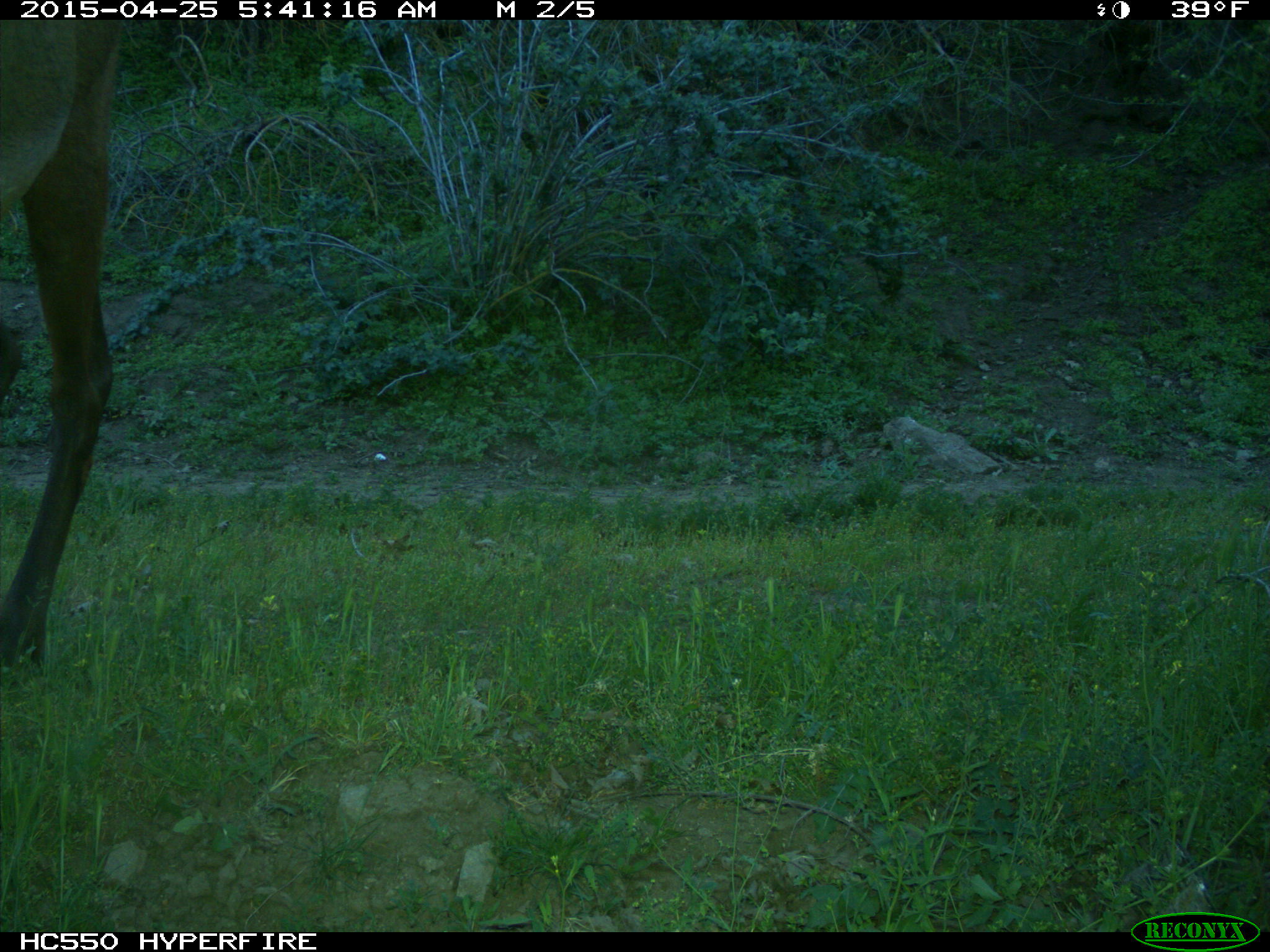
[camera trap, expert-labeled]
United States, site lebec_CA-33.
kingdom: Animalia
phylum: Chordata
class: Mammalia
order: Artiodactyla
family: Cervidae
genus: Cervus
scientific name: Cervus canadensis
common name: elk